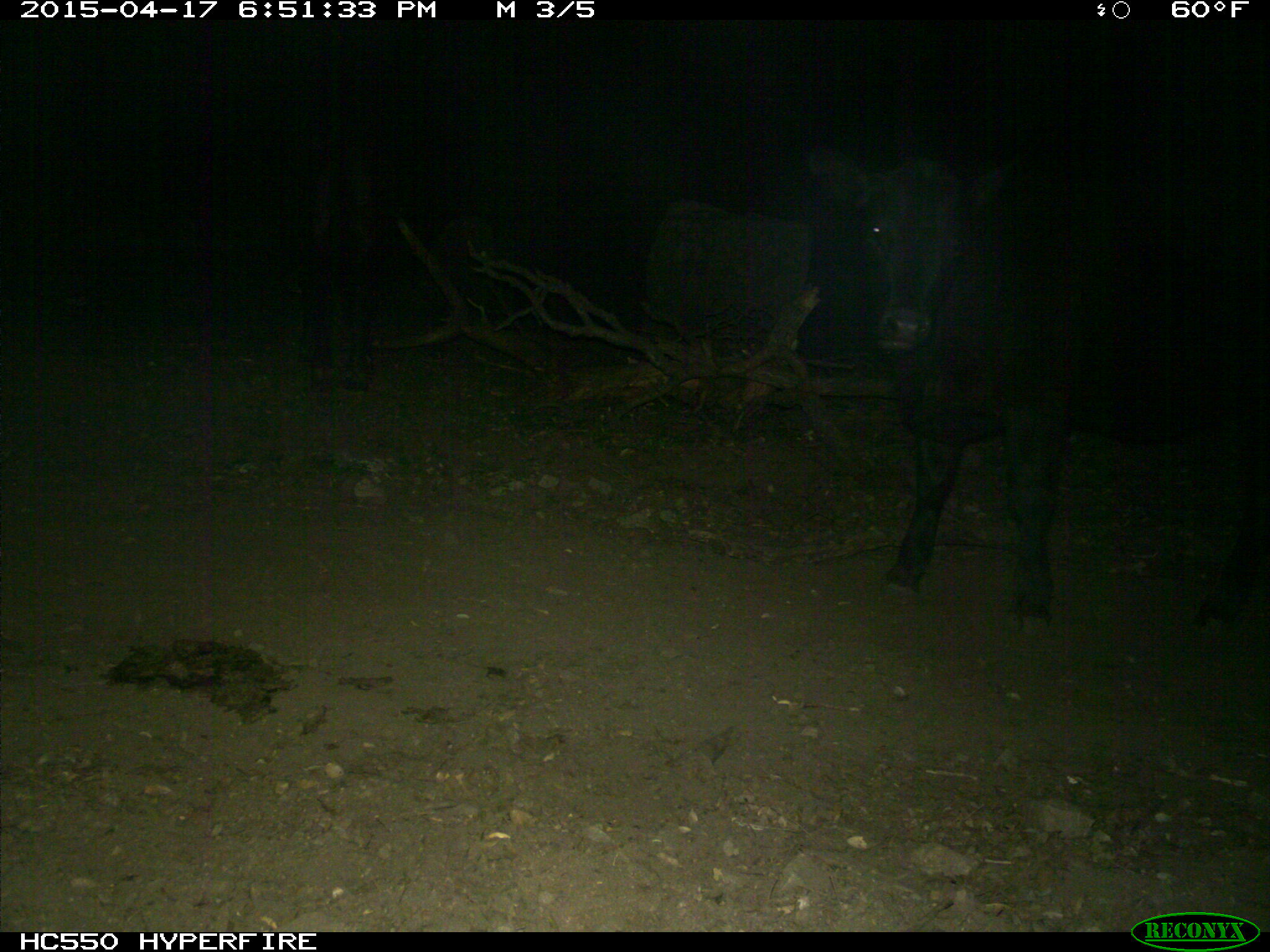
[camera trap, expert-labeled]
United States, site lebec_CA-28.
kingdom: Animalia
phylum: Chordata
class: Mammalia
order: Artiodactyla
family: Bovidae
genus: Bos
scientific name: Bos taurus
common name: domestic cow